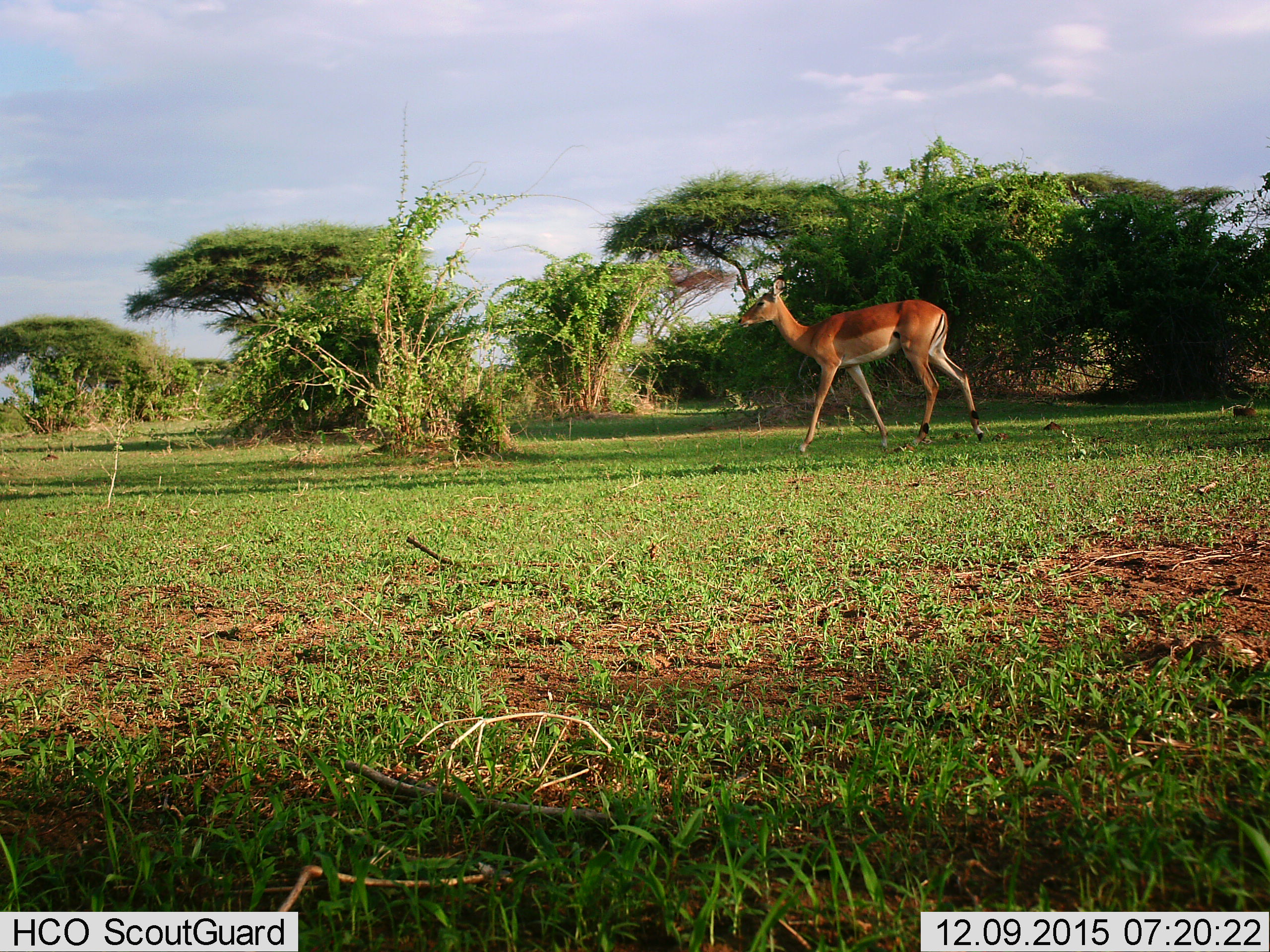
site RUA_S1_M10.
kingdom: Animalia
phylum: Chordata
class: Mammalia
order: Artiodactyla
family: Bovidae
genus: Aepyceros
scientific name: Aepyceros melampus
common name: impala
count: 1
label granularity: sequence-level